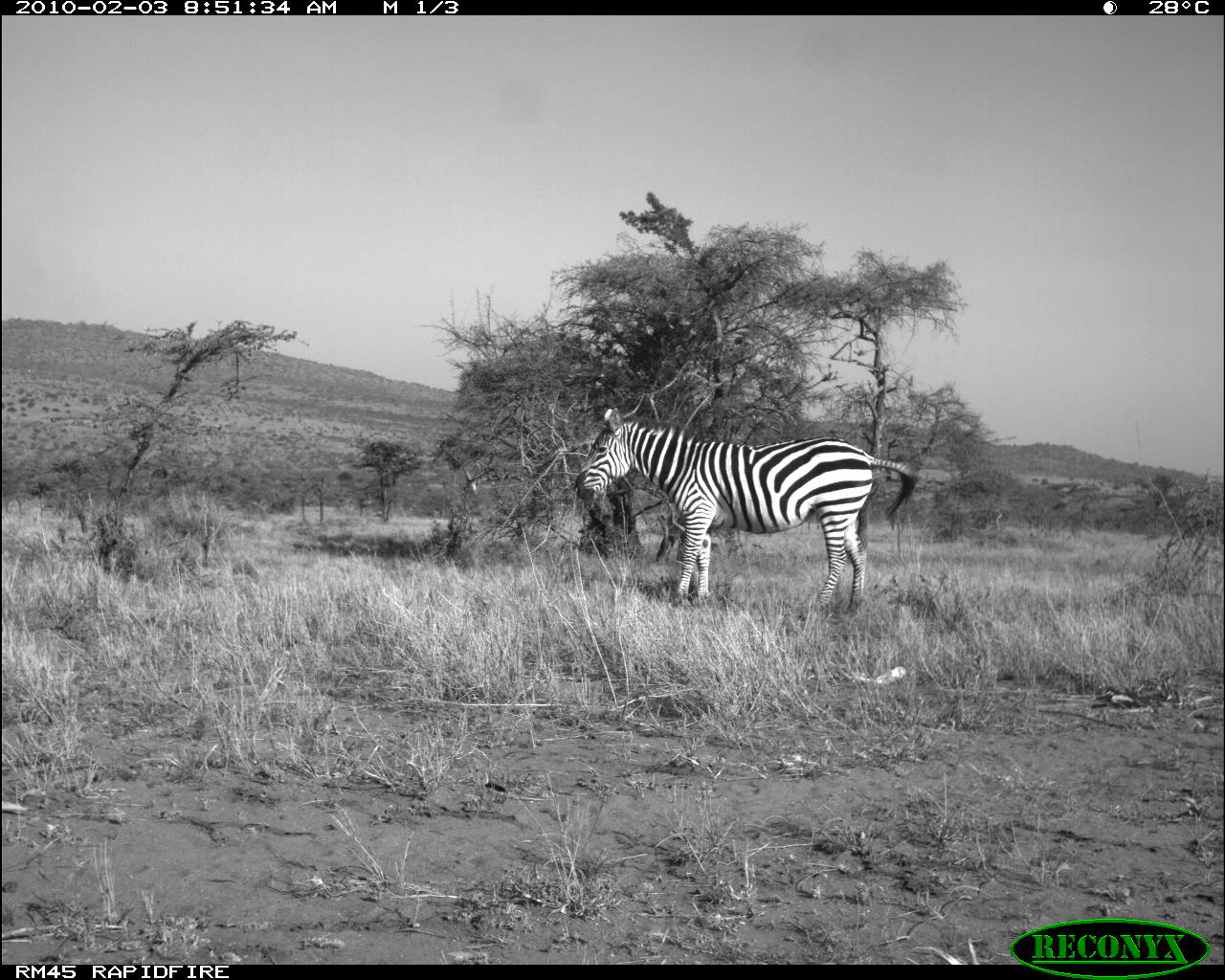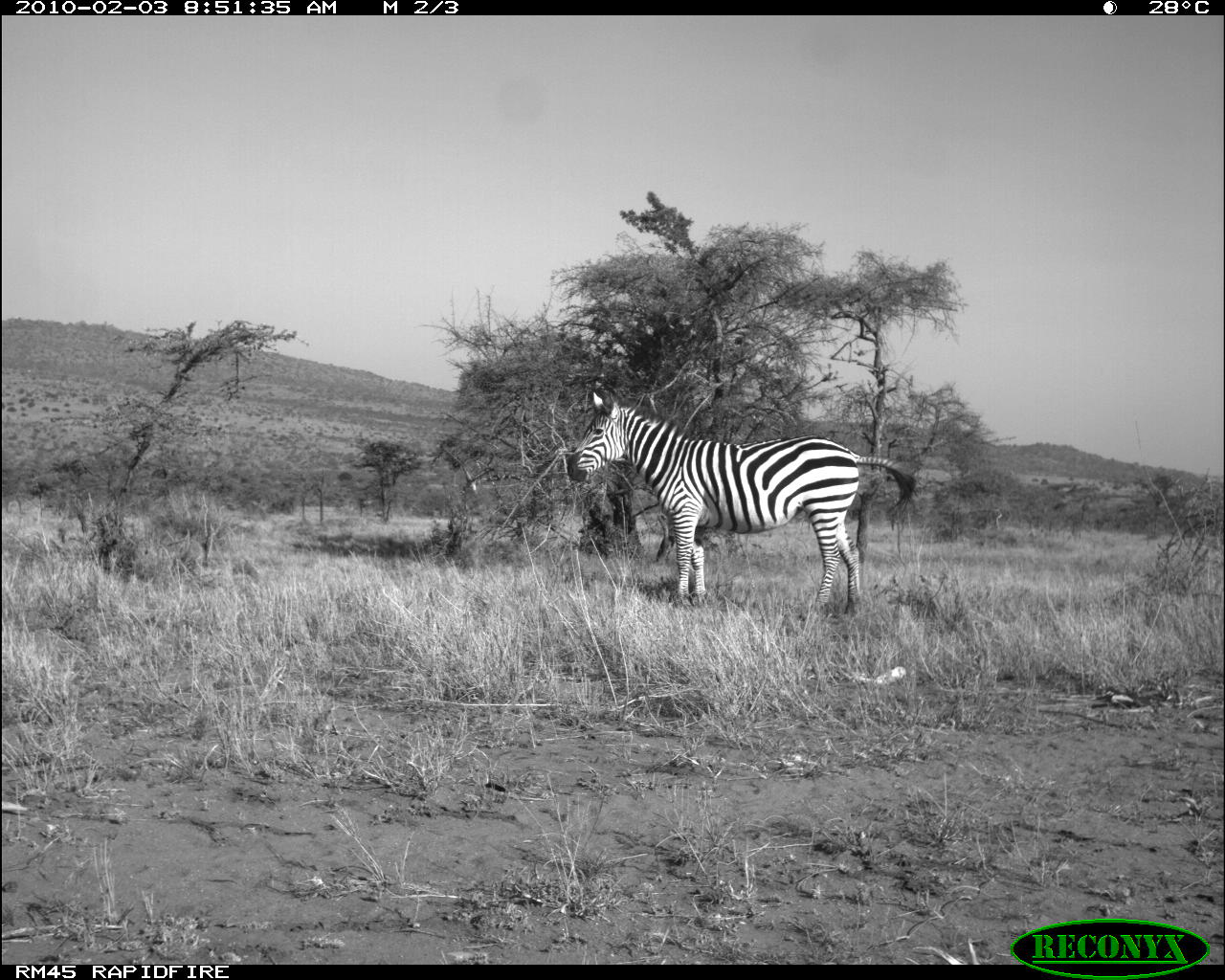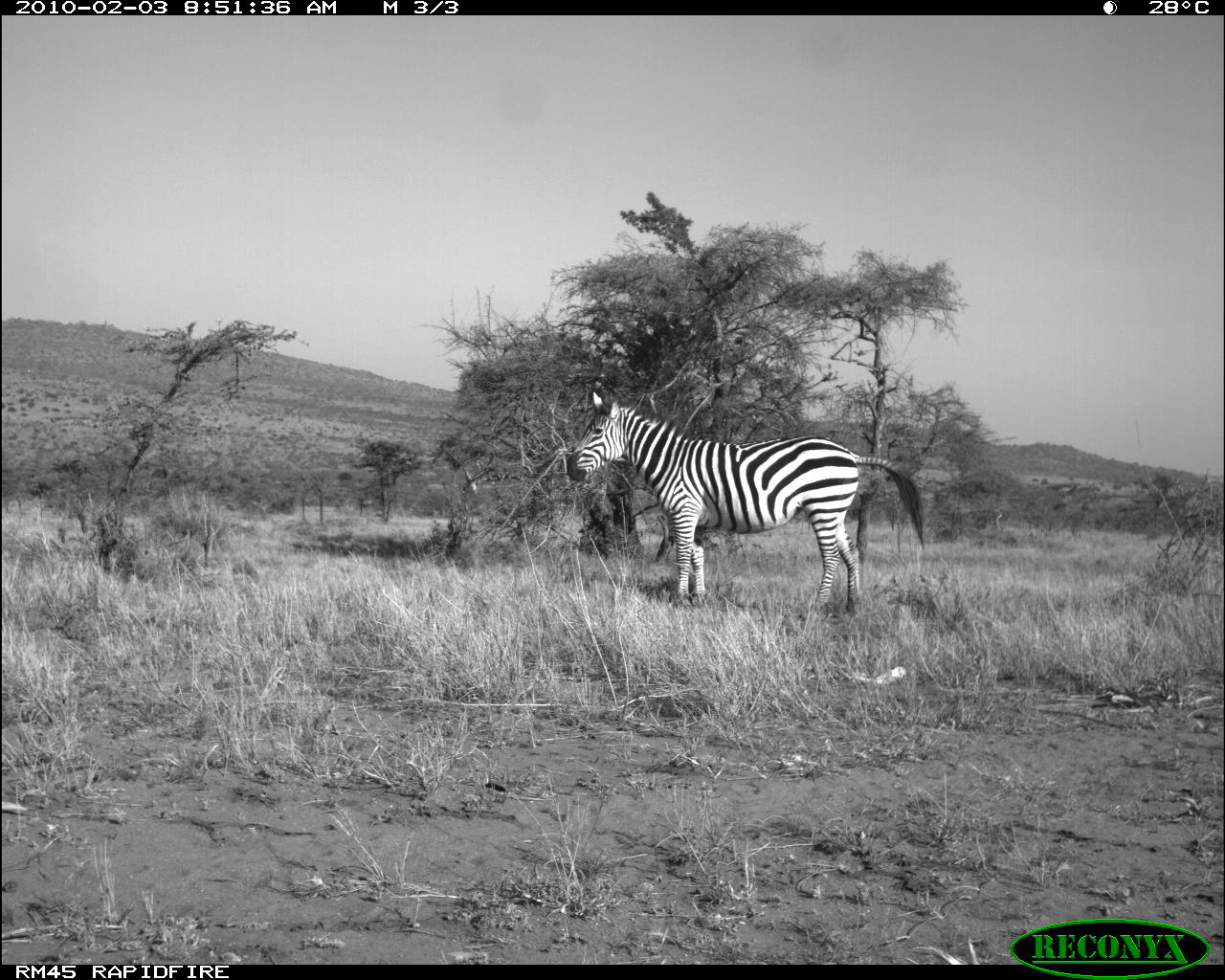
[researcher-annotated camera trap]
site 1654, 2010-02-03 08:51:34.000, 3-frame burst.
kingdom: Animalia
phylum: Chordata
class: Mammalia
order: Perissodactyla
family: Equidae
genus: Equus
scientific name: Equus quagga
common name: plains zebra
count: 1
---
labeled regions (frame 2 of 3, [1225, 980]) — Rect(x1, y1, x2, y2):
equus quagga: Rect(566, 390, 917, 616)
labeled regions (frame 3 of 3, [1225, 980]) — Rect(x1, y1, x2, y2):
equus quagga: Rect(565, 390, 923, 616)